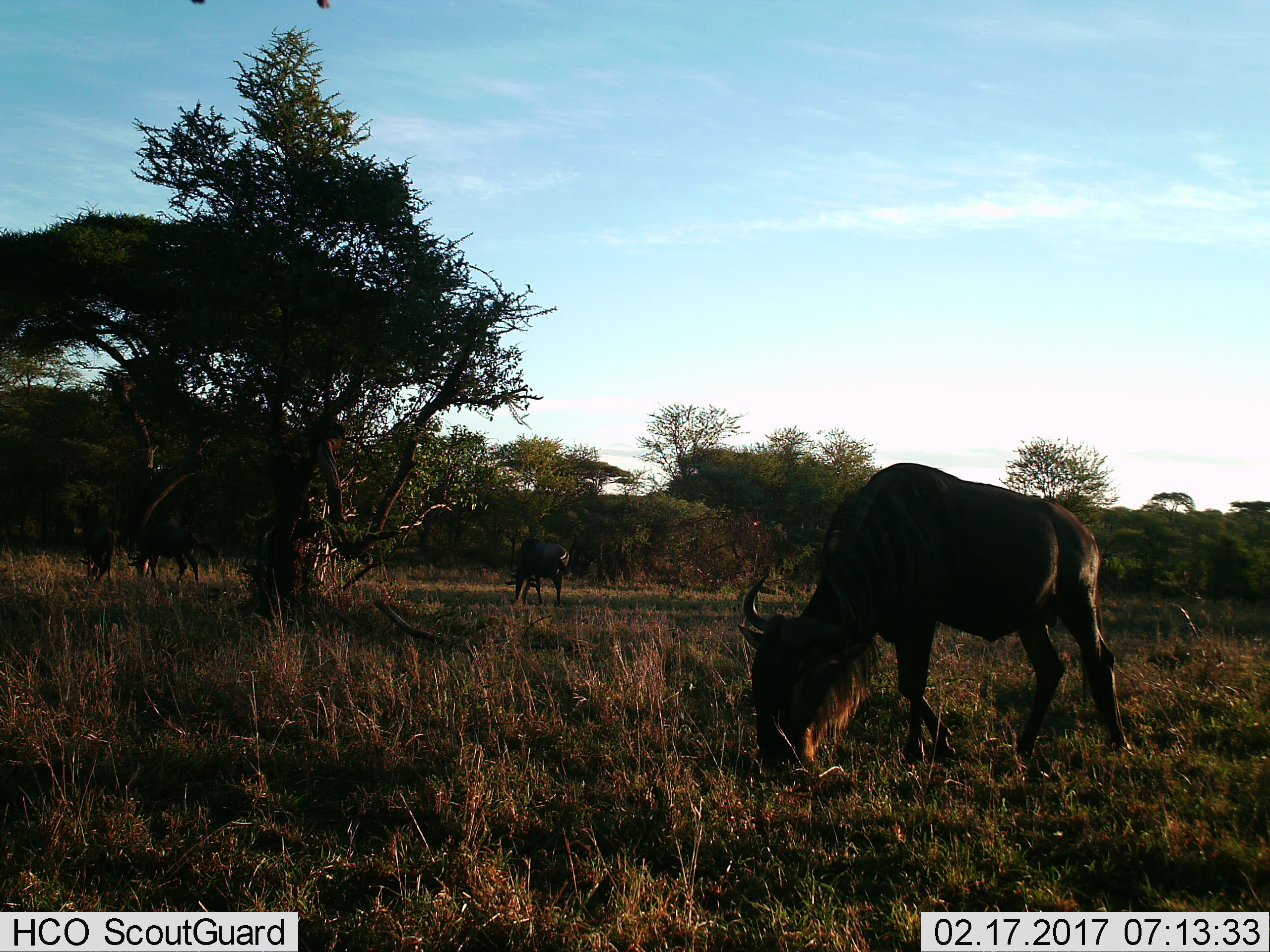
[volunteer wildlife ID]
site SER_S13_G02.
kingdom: Animalia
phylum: Chordata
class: Mammalia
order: Artiodactyla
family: Bovidae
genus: Connochaetes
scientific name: Connochaetes taurinus taurinus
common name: blue wildebeest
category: wildebeestblue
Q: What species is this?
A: Wildebeestblue (blue wildebeest) (Connochaetes taurinus taurinus).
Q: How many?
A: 3.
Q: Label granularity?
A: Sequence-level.